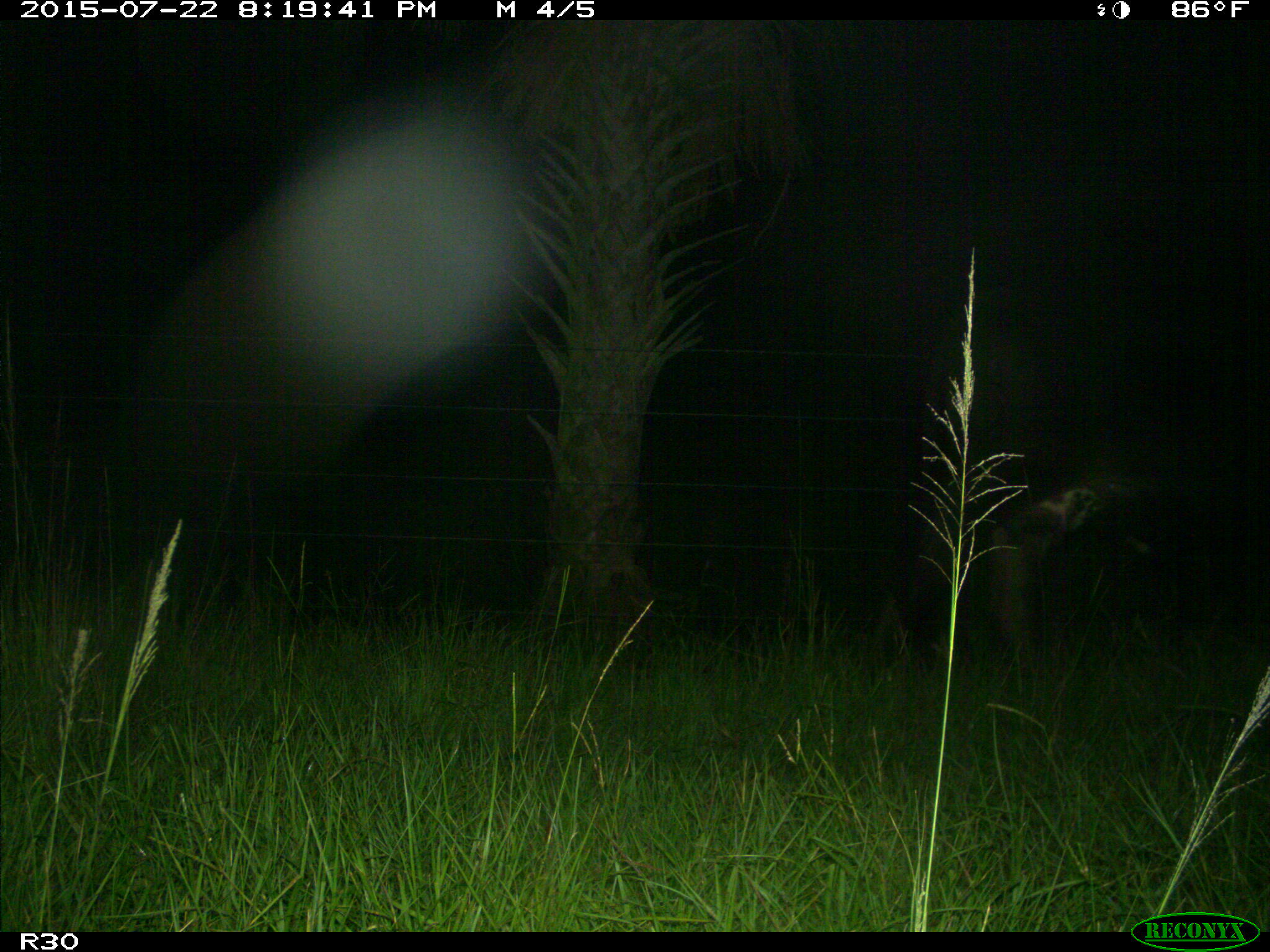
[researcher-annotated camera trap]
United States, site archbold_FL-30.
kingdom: Animalia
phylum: Chordata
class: Mammalia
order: Artiodactyla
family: Bovidae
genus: Bos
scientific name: Bos taurus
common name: domestic cow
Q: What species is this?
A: Bos taurus (domestic cow).